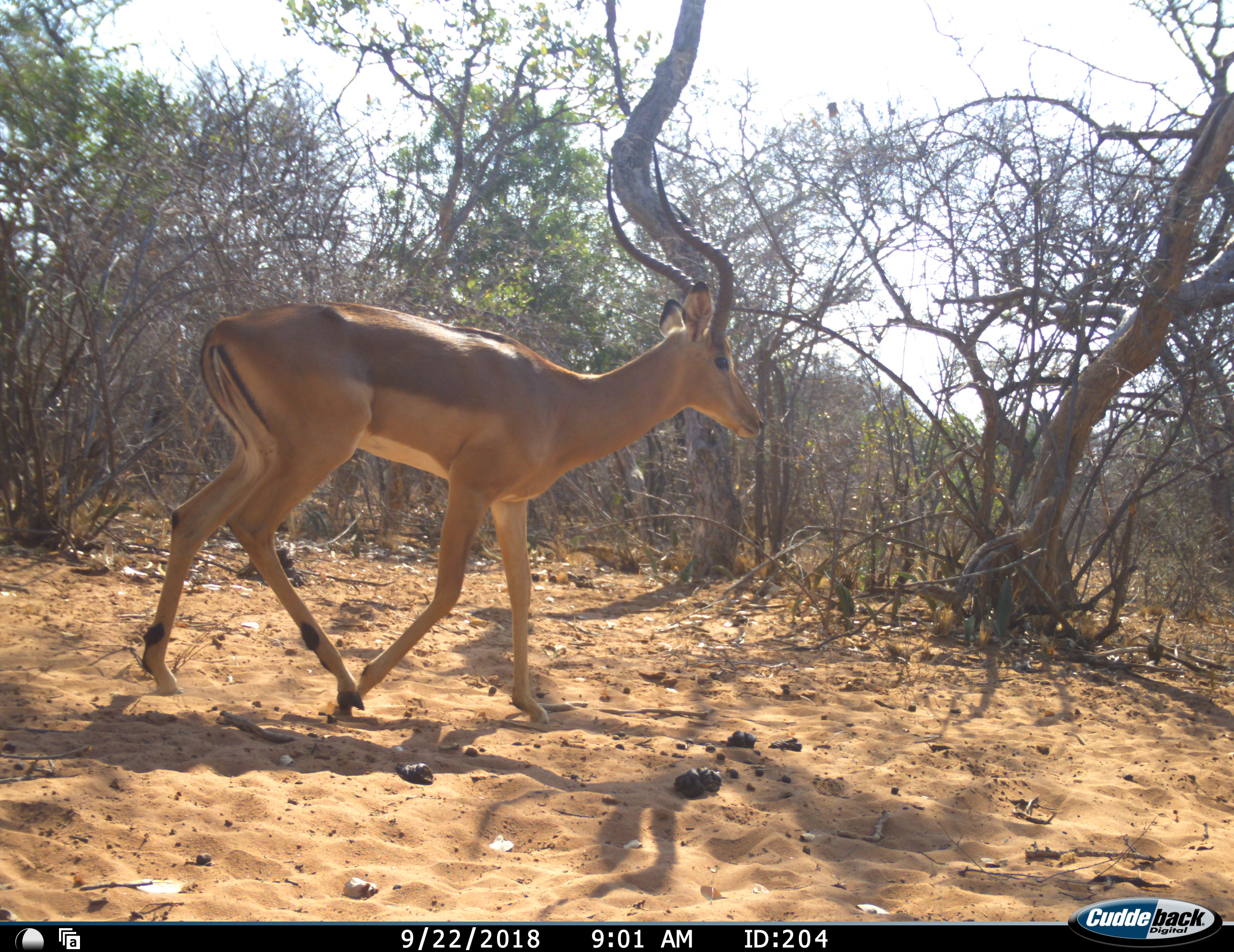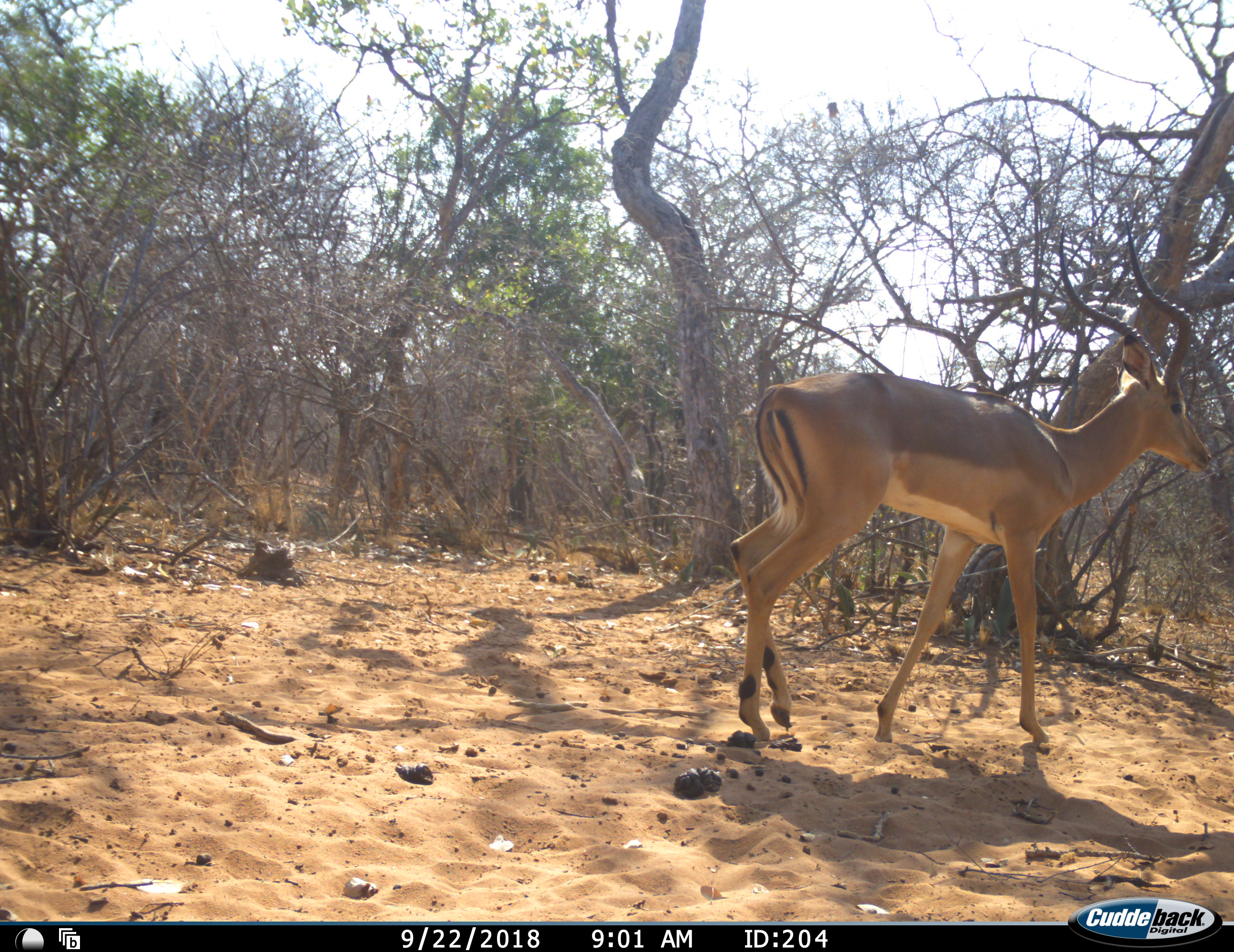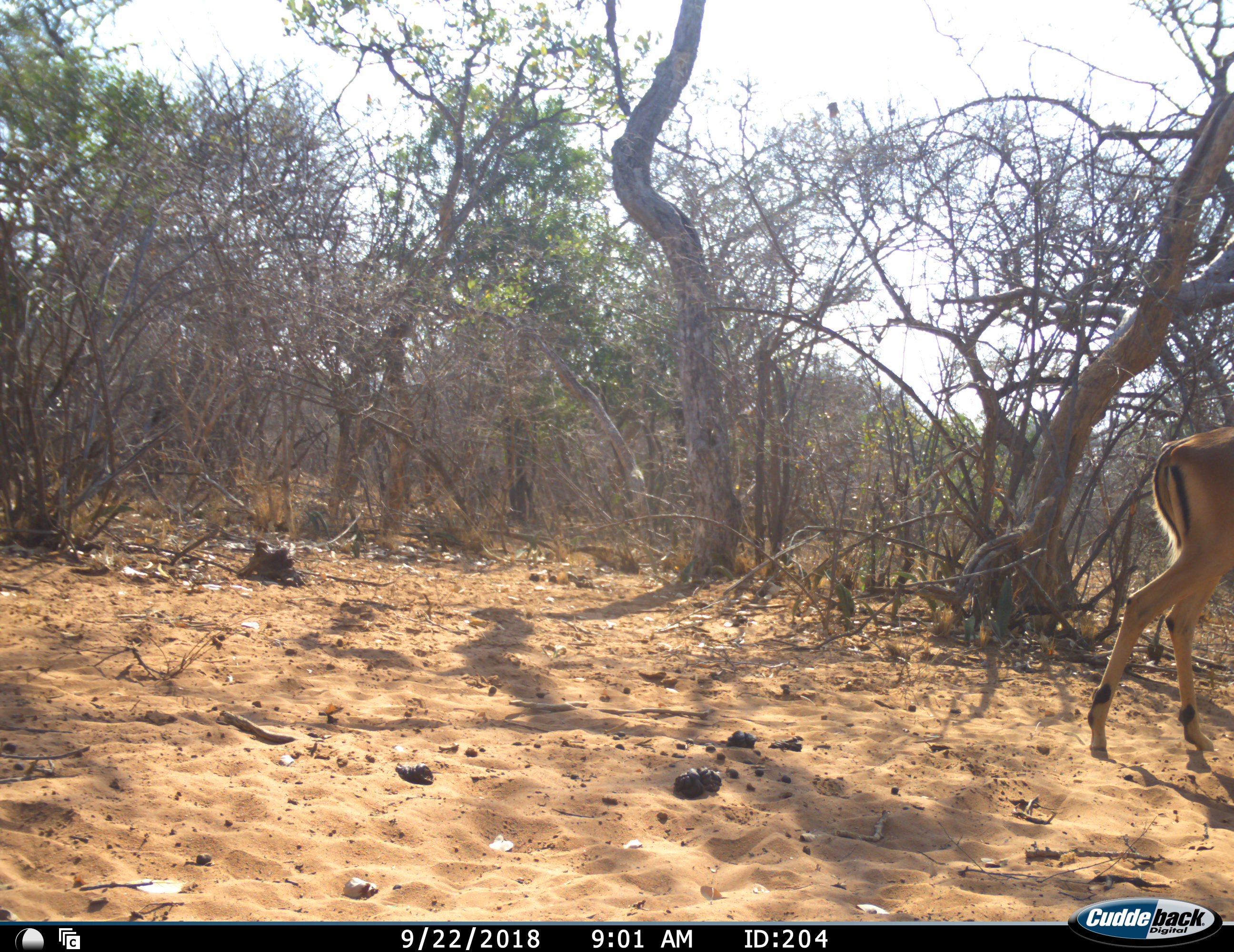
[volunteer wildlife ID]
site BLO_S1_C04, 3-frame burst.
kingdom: Animalia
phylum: Chordata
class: Mammalia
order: Artiodactyla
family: Bovidae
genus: Aepyceros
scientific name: Aepyceros melampus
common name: impala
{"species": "impala (Aepyceros melampus)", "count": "1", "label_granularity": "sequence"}